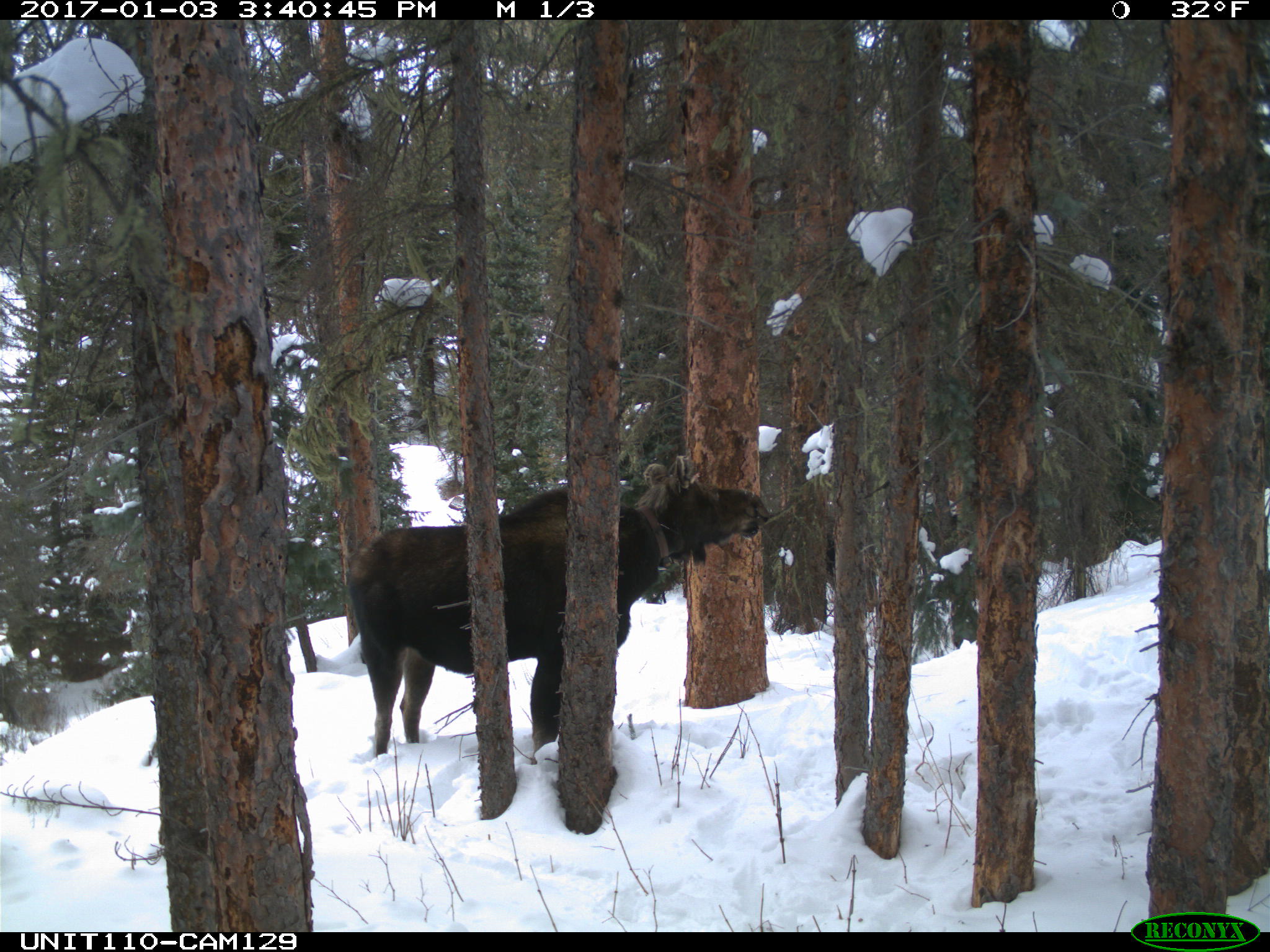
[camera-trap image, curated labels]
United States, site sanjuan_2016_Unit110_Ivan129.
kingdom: Animalia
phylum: Chordata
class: Mammalia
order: Artiodactyla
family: Cervidae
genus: Alces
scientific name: Alces alces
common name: moose